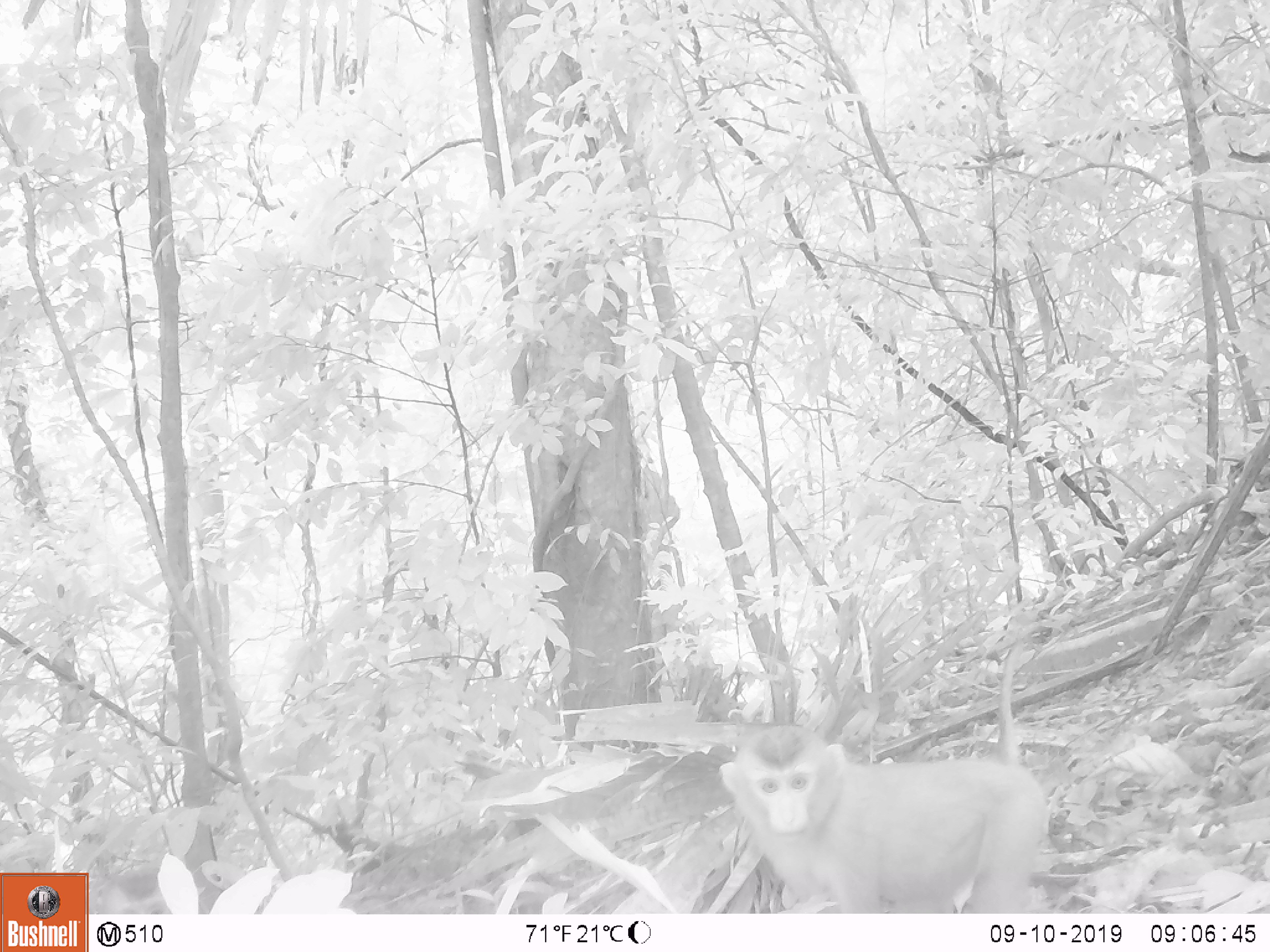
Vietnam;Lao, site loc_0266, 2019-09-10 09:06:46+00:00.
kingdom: Animalia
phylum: Chordata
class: Mammalia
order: Primates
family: Cercopithecidae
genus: Macaca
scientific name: Macaca nemestrina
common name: pig-tailed macaque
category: pig tailed macaque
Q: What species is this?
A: Pig tailed macaque (pig-tailed macaque) (Macaca nemestrina).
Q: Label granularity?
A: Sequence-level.